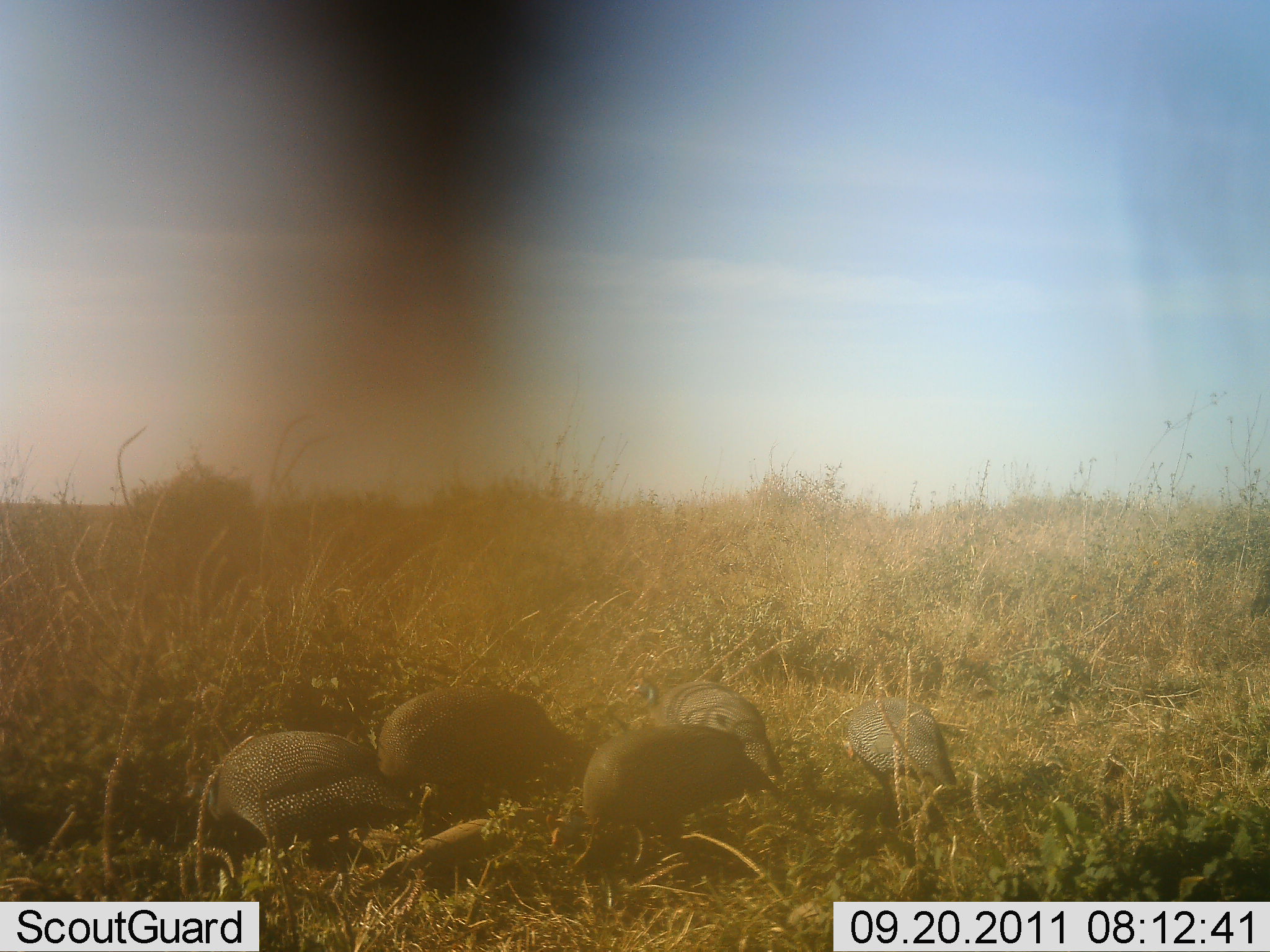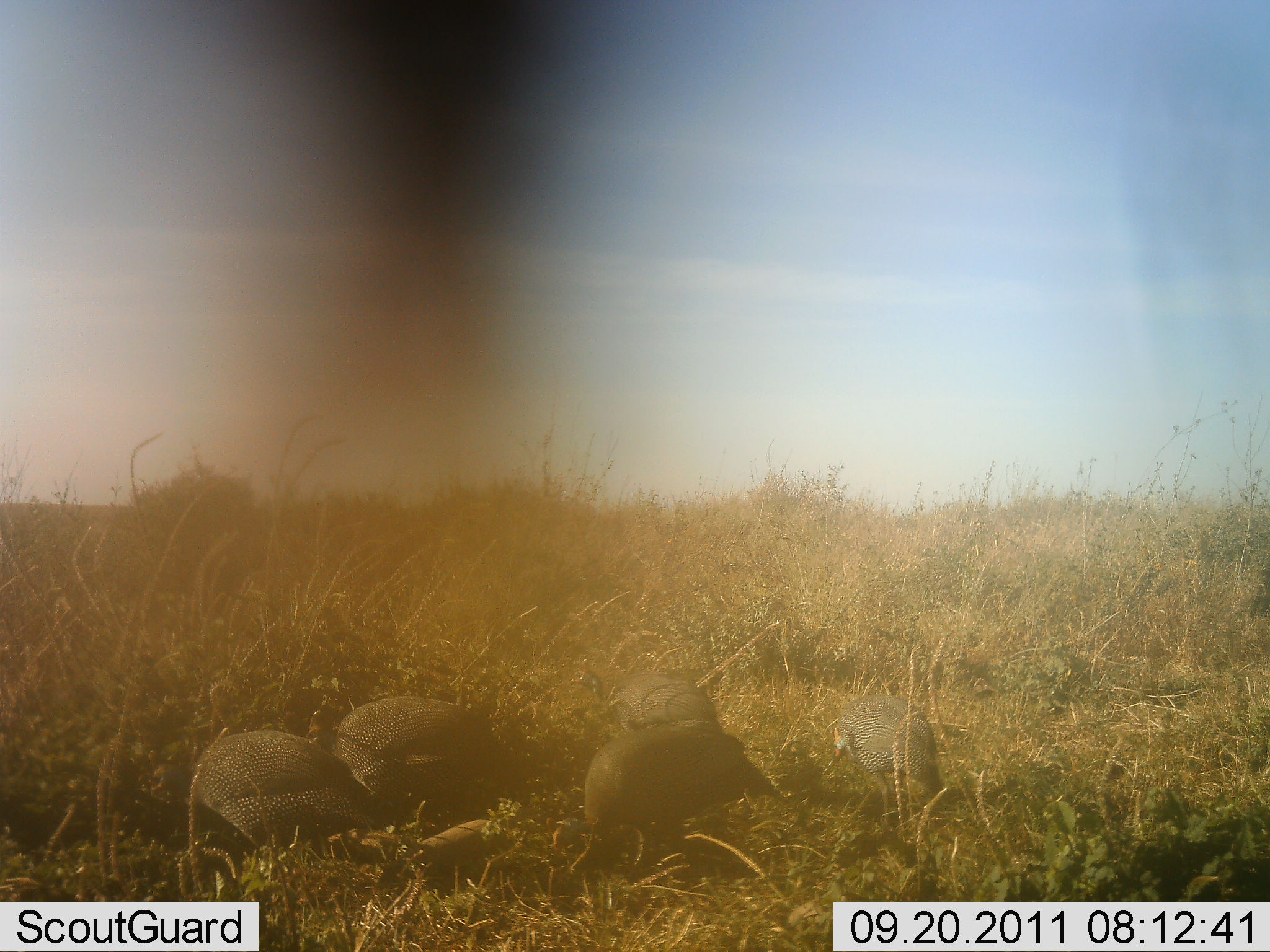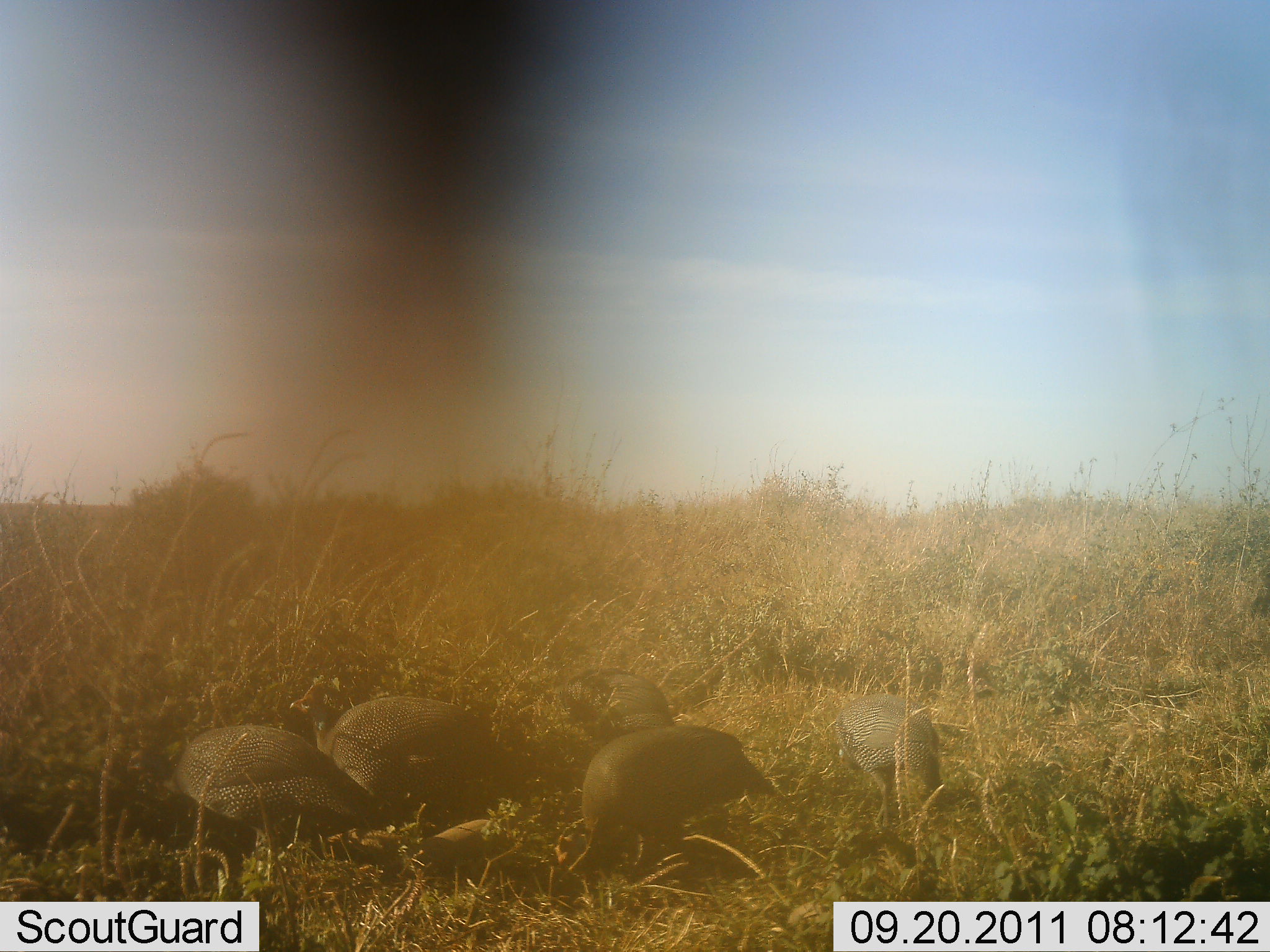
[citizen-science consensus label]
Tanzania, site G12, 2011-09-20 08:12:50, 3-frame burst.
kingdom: Animalia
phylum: Chordata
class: Aves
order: Galliformes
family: Numididae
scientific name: Numididae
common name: guinea fowl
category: guineafowl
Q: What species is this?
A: Guineafowl (guinea fowl) (Numididae).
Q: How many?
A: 5.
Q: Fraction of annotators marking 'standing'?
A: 23%.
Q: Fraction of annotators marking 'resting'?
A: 0%.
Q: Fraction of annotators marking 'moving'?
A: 15%.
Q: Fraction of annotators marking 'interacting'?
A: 0%.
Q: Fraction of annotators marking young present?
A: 0%.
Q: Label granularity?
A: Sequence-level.